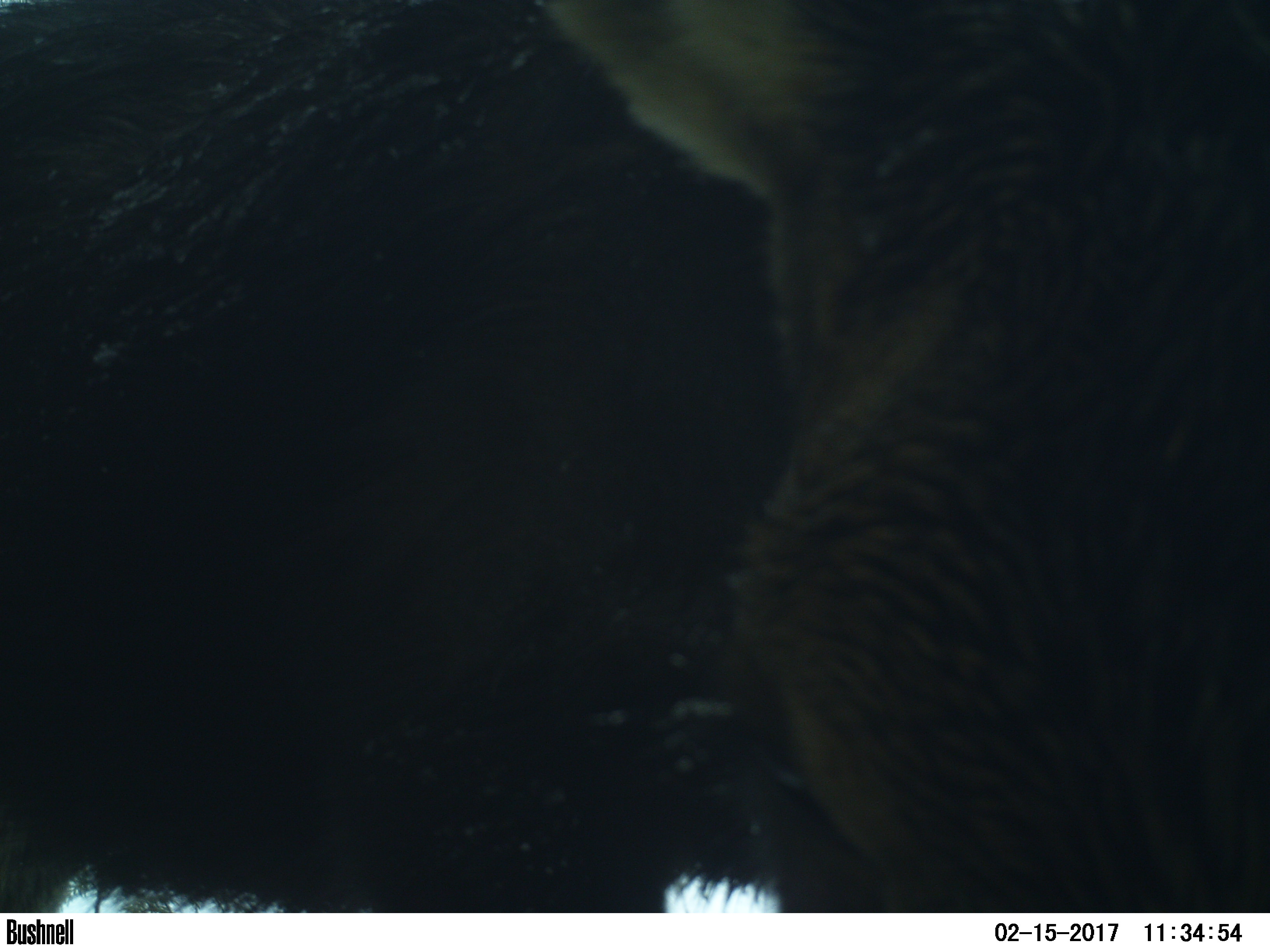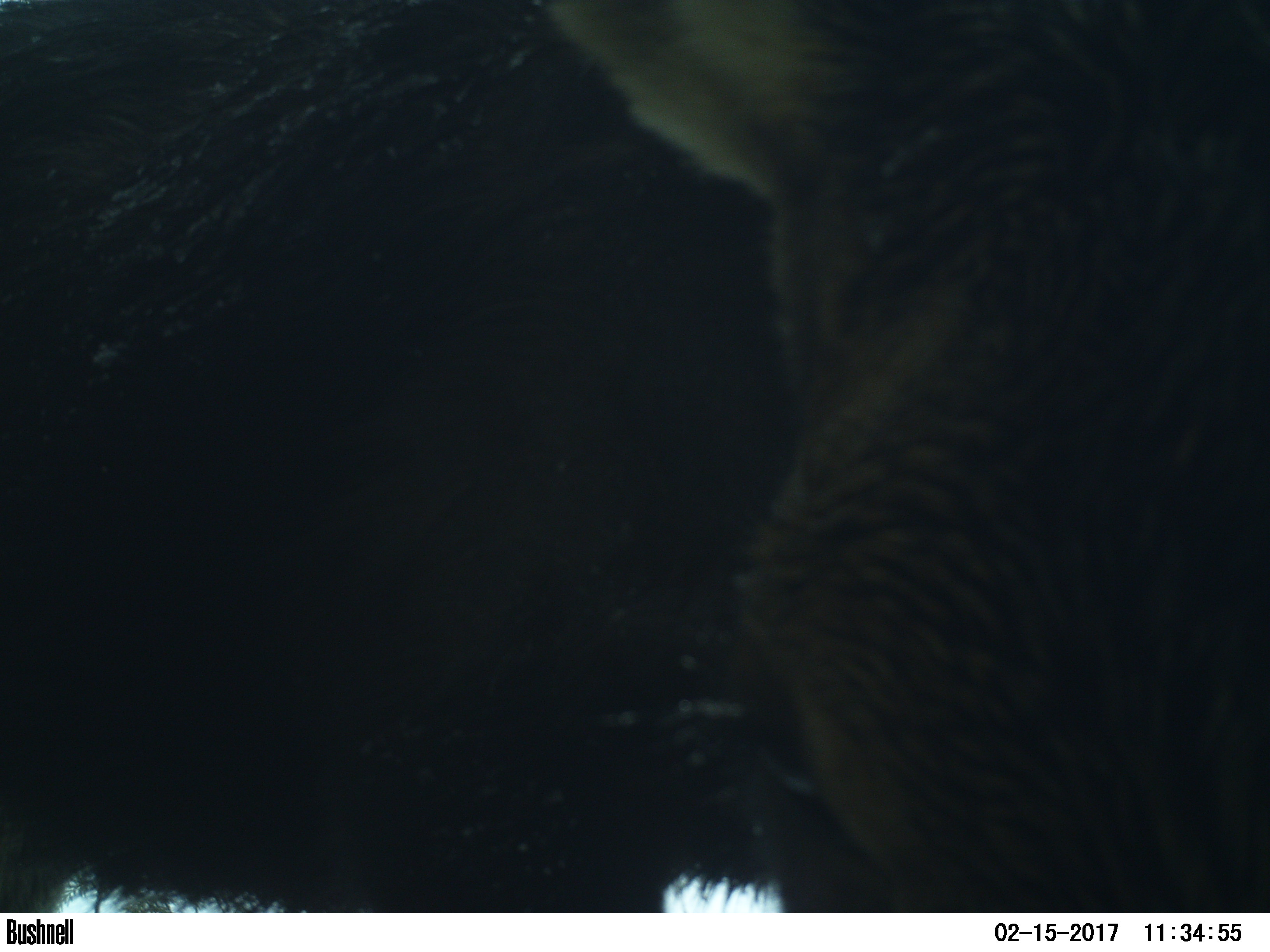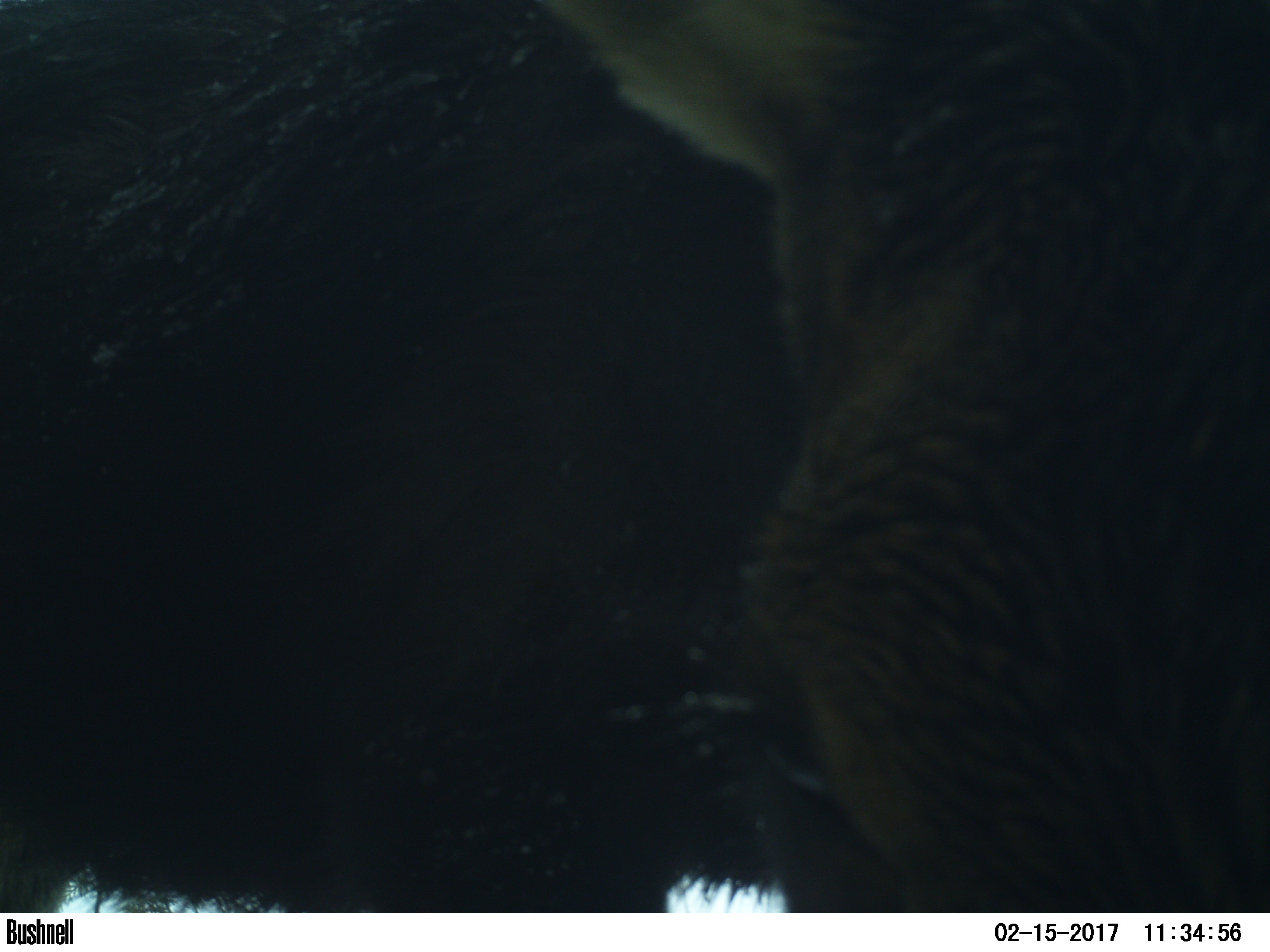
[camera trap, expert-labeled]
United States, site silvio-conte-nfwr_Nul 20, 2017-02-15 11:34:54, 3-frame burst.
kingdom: Animalia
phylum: Chordata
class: Mammalia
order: Artiodactyla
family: Cervidae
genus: Alces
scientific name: Alces alces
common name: moose